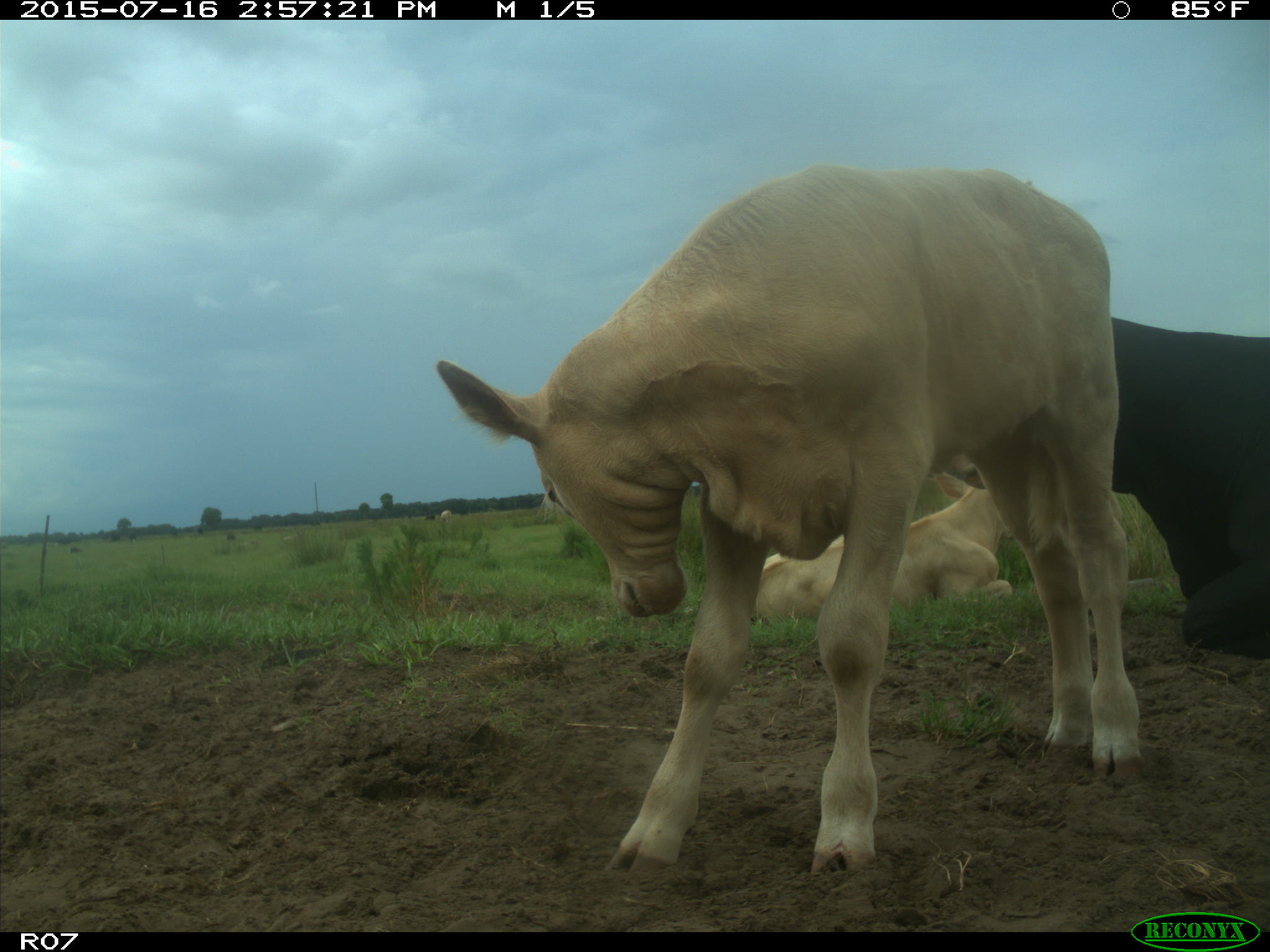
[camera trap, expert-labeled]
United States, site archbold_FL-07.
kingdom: Animalia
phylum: Chordata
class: Mammalia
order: Artiodactyla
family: Bovidae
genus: Bos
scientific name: Bos taurus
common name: domestic cow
Bos taurus (domestic cow).